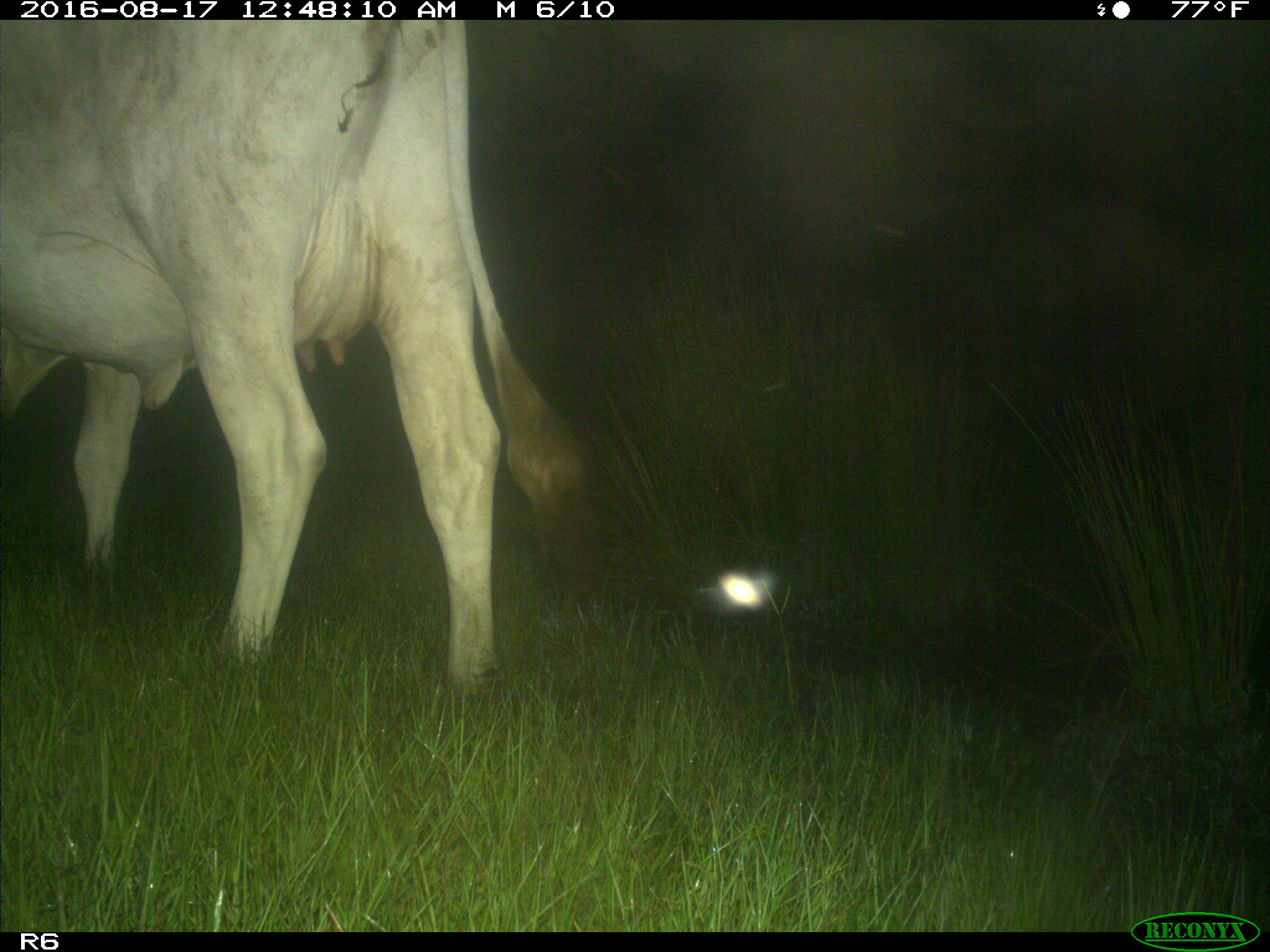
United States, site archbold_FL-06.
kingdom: Animalia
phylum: Chordata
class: Mammalia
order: Artiodactyla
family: Bovidae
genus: Bos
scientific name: Bos taurus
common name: domestic cow